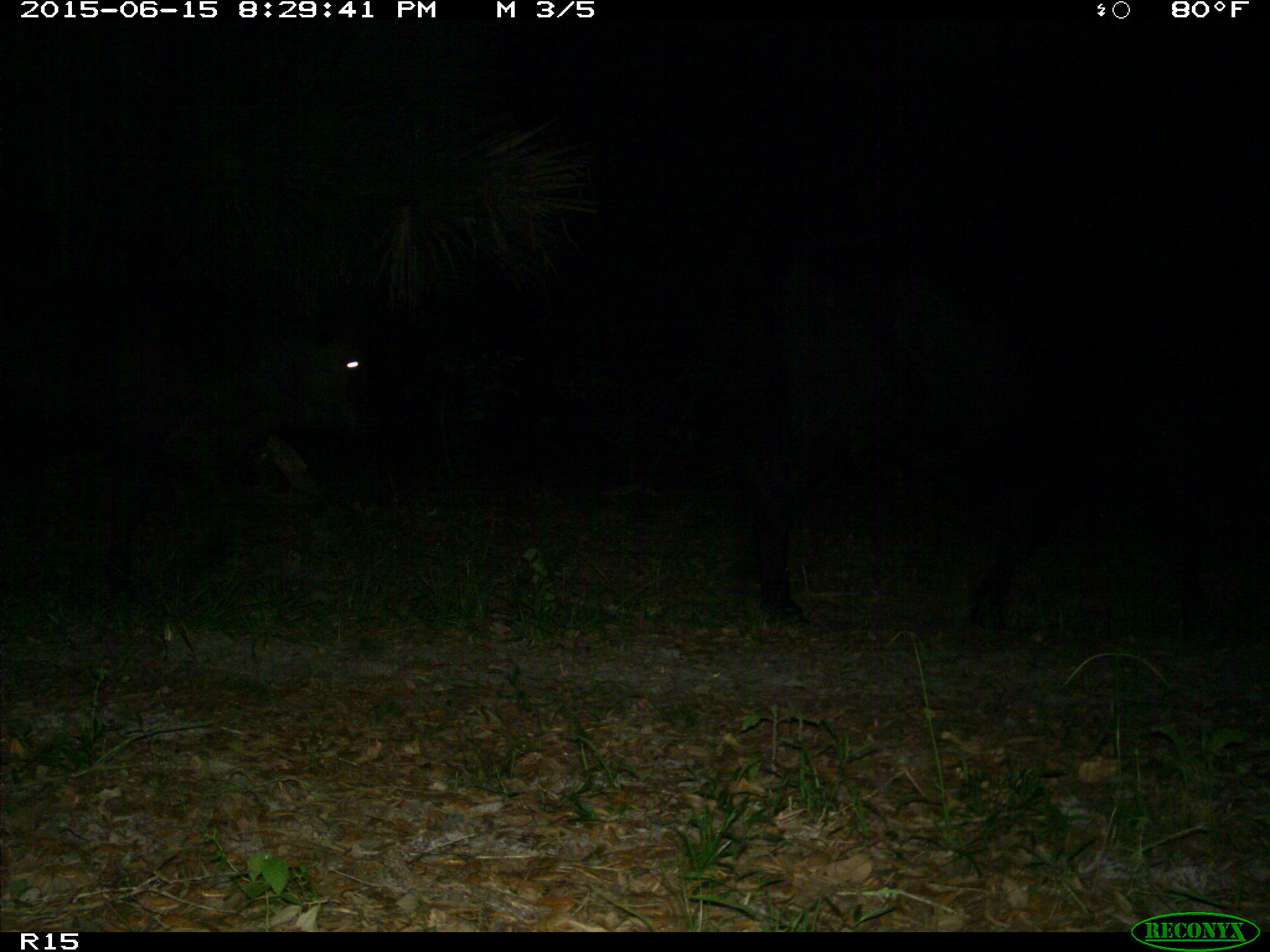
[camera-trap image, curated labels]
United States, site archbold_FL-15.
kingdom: Animalia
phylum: Chordata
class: Mammalia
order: Artiodactyla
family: Bovidae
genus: Bos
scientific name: Bos taurus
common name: domestic cow